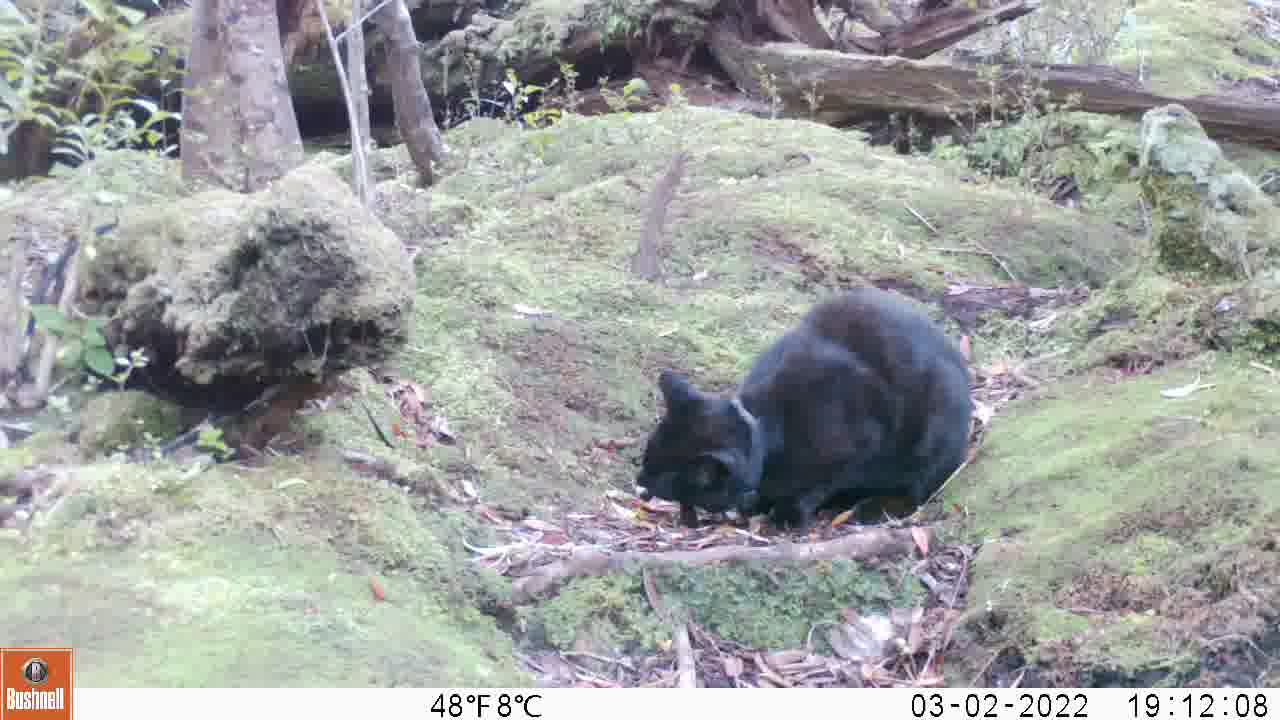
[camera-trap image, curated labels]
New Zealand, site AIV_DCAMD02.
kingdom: Animalia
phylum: Chordata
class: Mammalia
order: Carnivora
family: Felidae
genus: Felis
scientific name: Felis catus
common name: domestic cat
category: cat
Cat (domestic cat) (Felis catus).